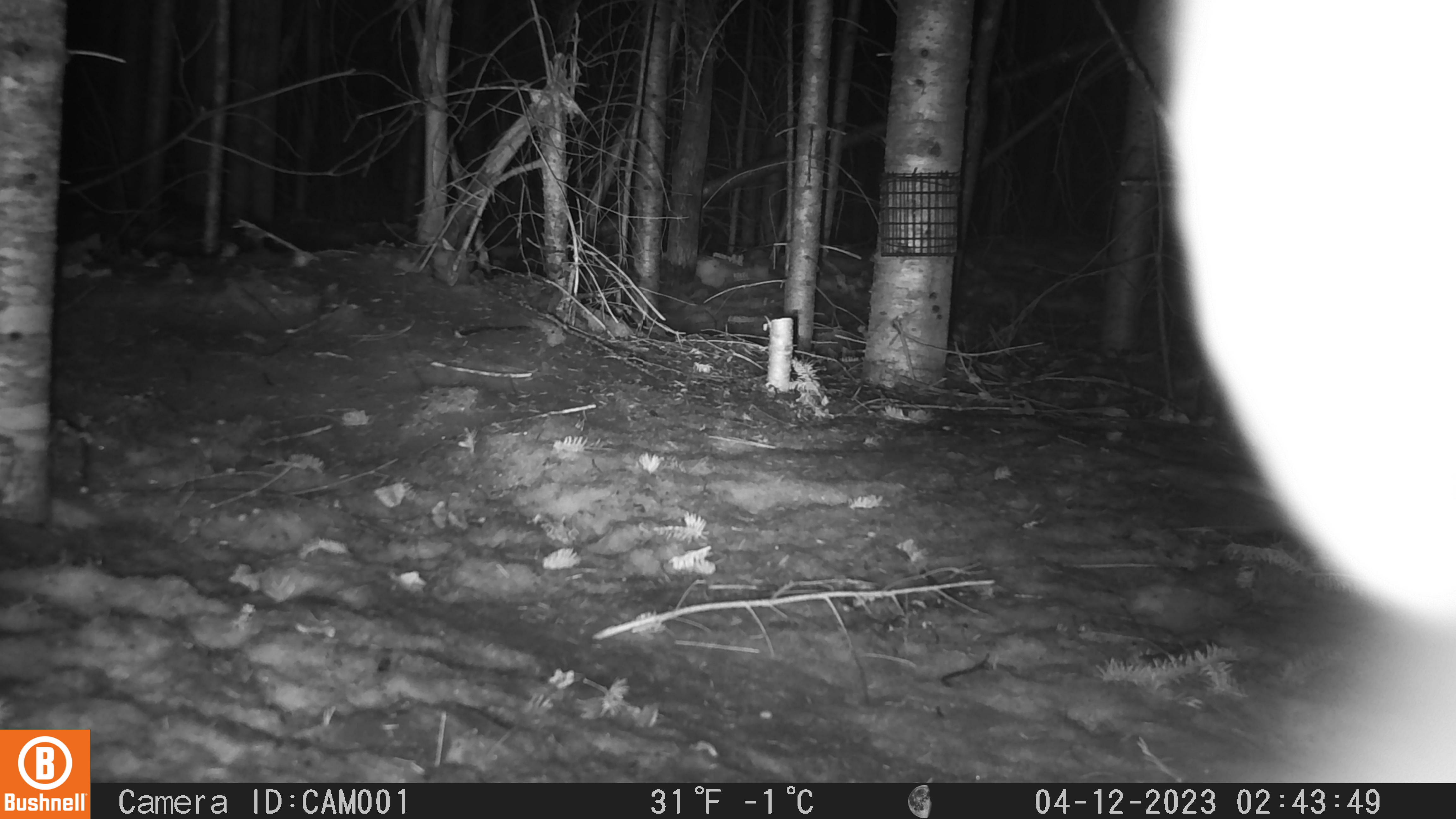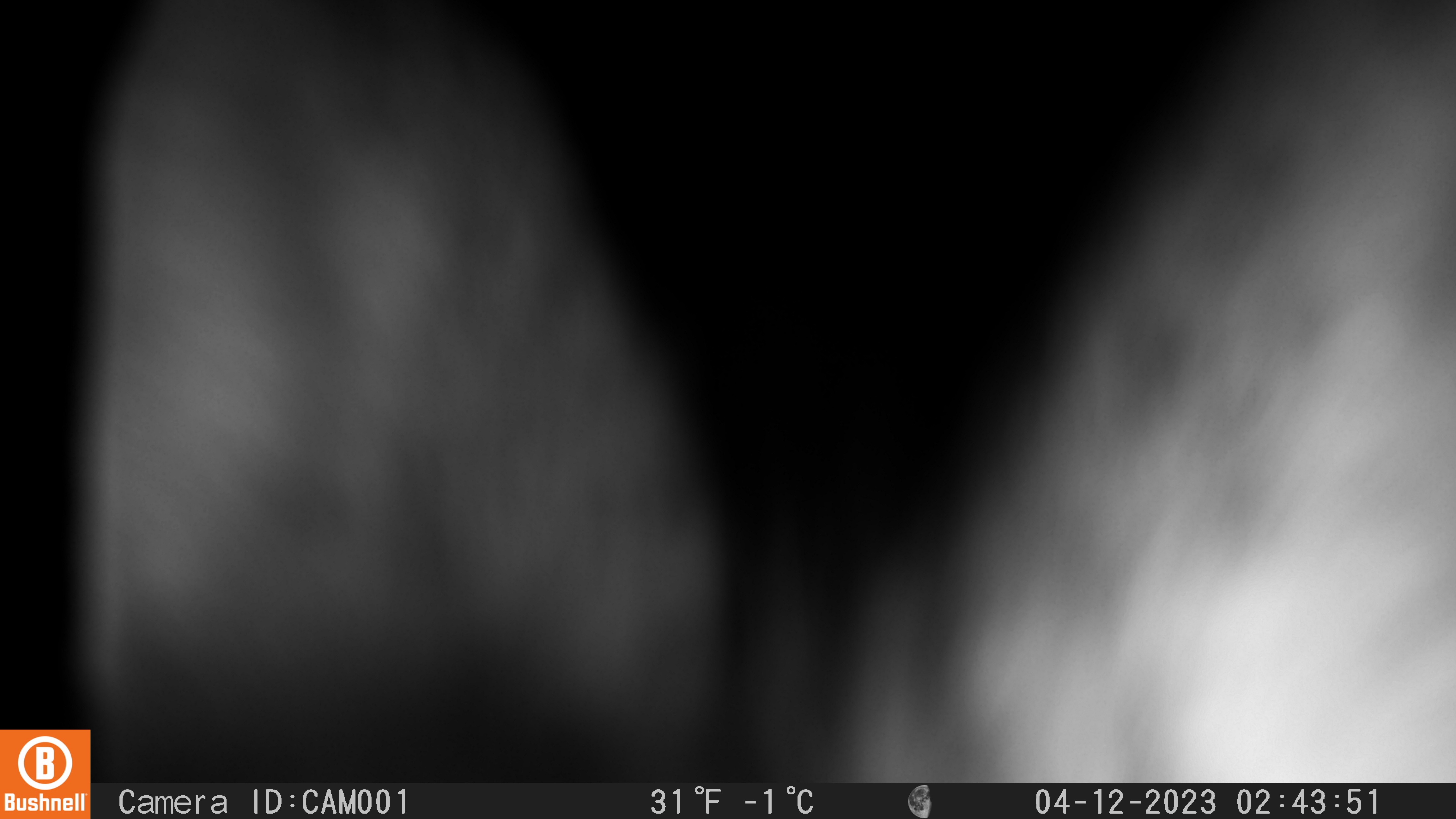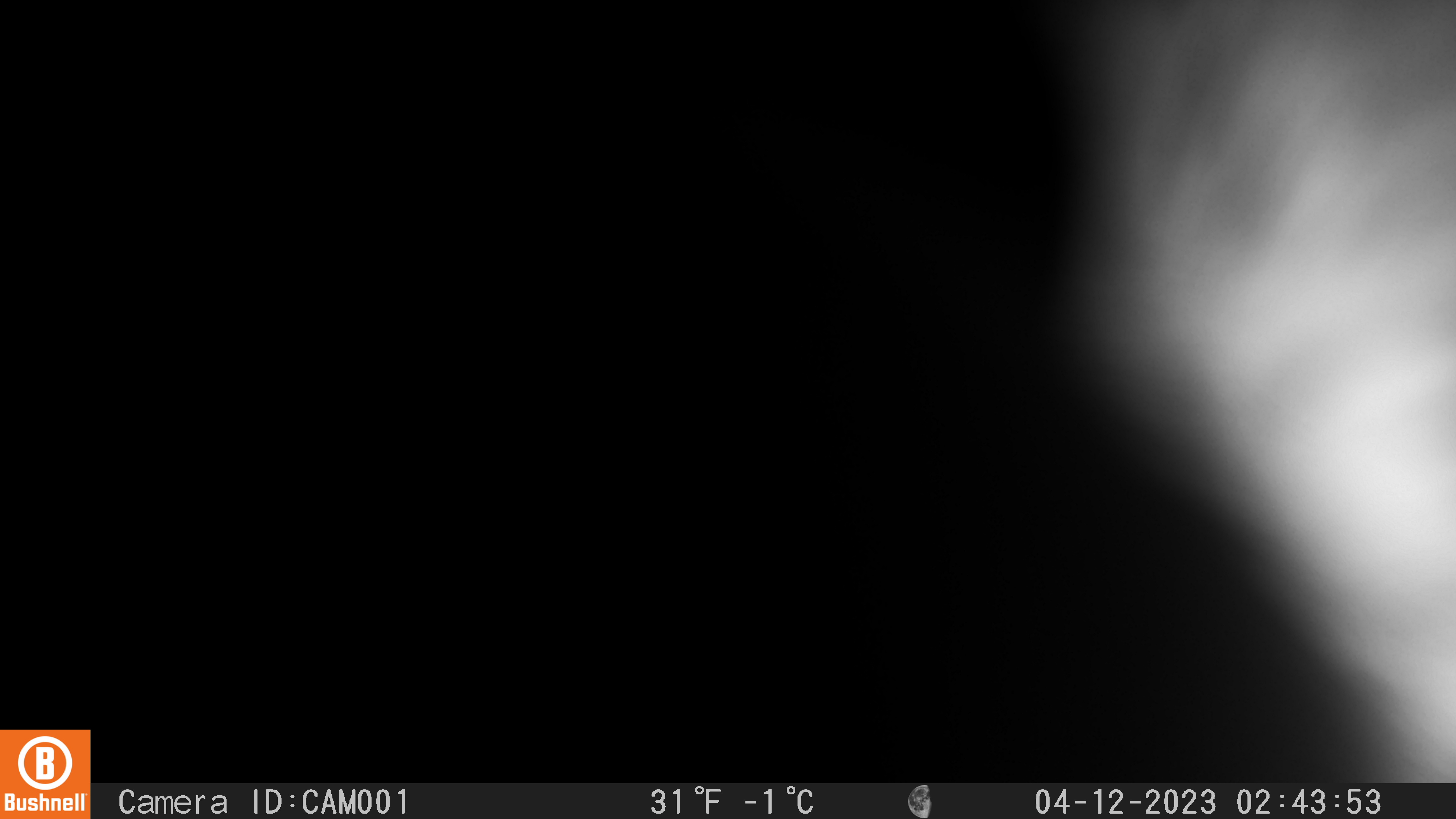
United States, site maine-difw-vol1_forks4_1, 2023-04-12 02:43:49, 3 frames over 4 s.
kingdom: Animalia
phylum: Chordata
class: Mammalia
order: Lagomorpha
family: Leporidae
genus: Lepus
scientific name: Lepus americanus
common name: snowshoe hare